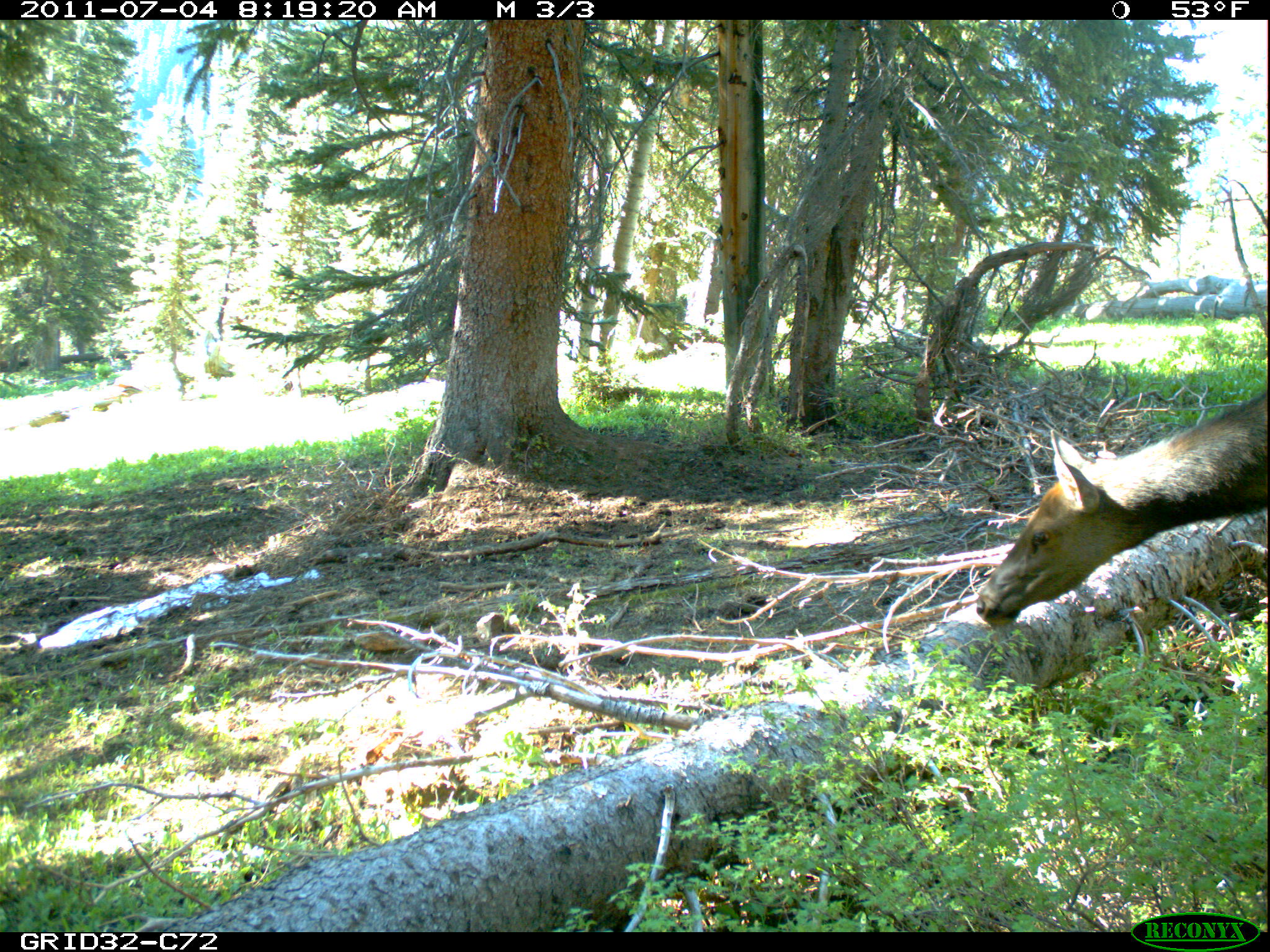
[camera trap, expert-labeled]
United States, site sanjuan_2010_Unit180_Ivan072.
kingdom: Animalia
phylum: Chordata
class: Mammalia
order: Artiodactyla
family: Cervidae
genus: Cervus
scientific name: Cervus elaphus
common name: red deer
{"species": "Cervus elaphus (red deer)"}